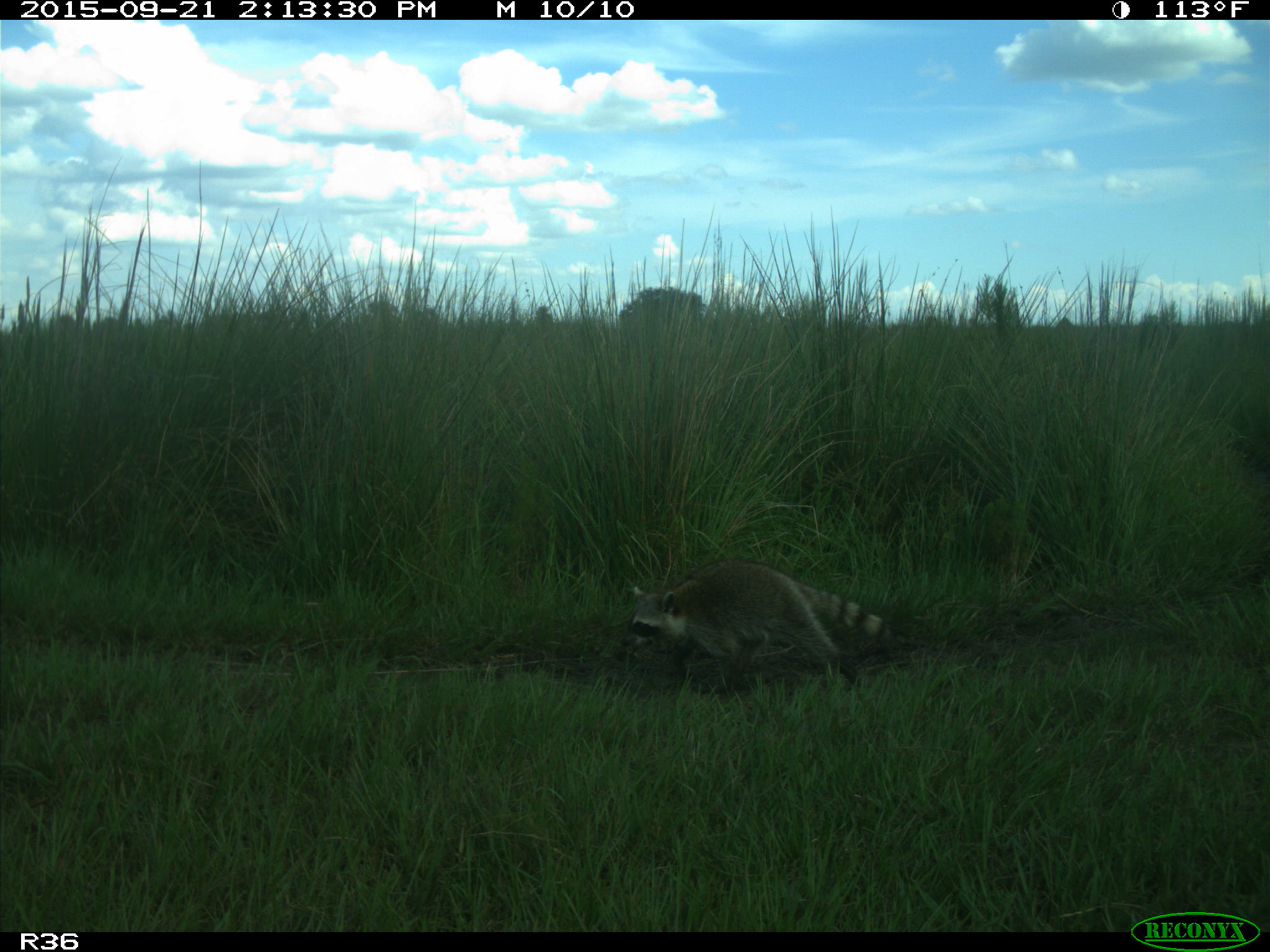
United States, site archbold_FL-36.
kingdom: Animalia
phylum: Chordata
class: Mammalia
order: Carnivora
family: Procyonidae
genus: Procyon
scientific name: Procyon lotor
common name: common raccoon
Procyon lotor (common raccoon).